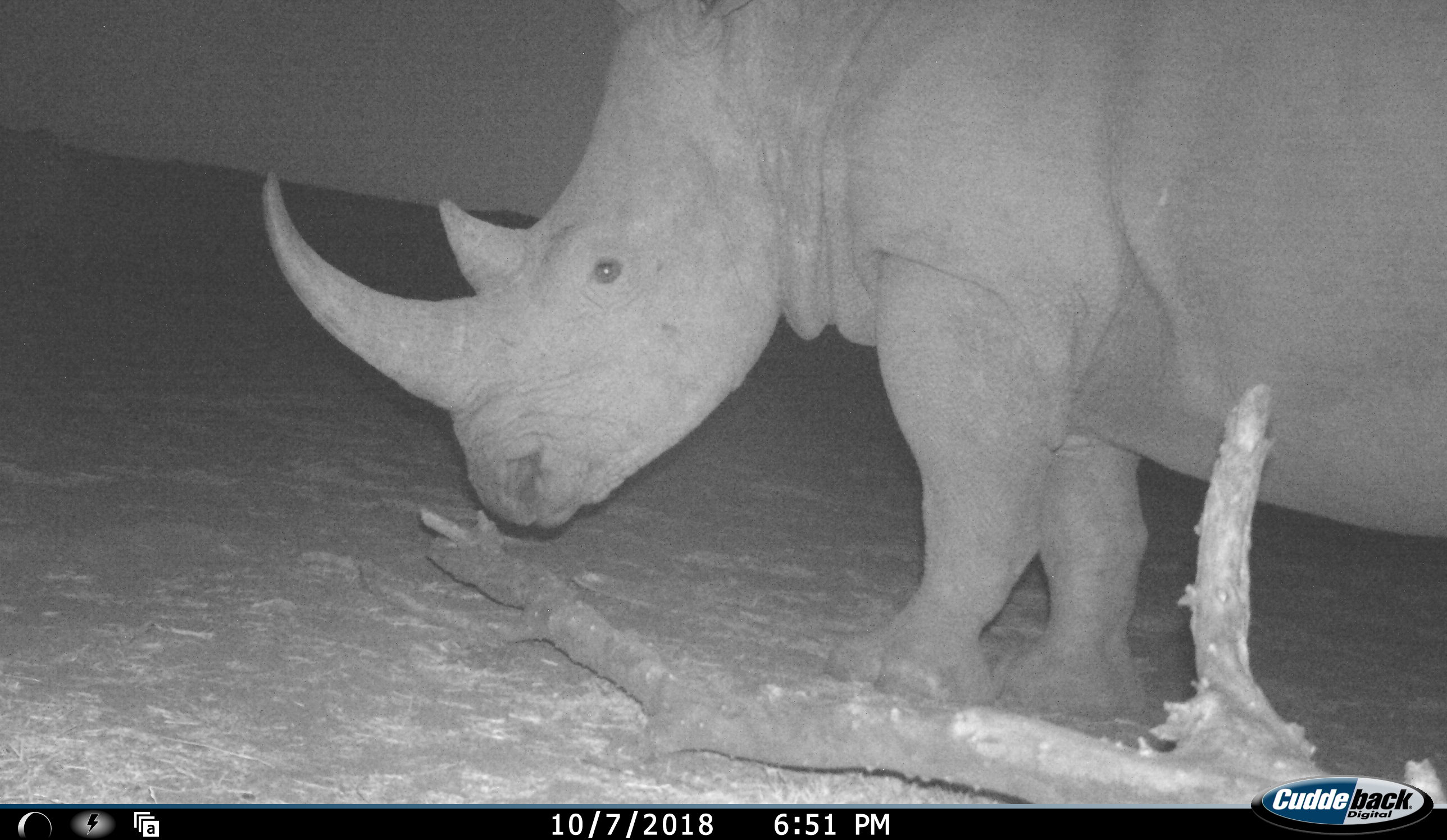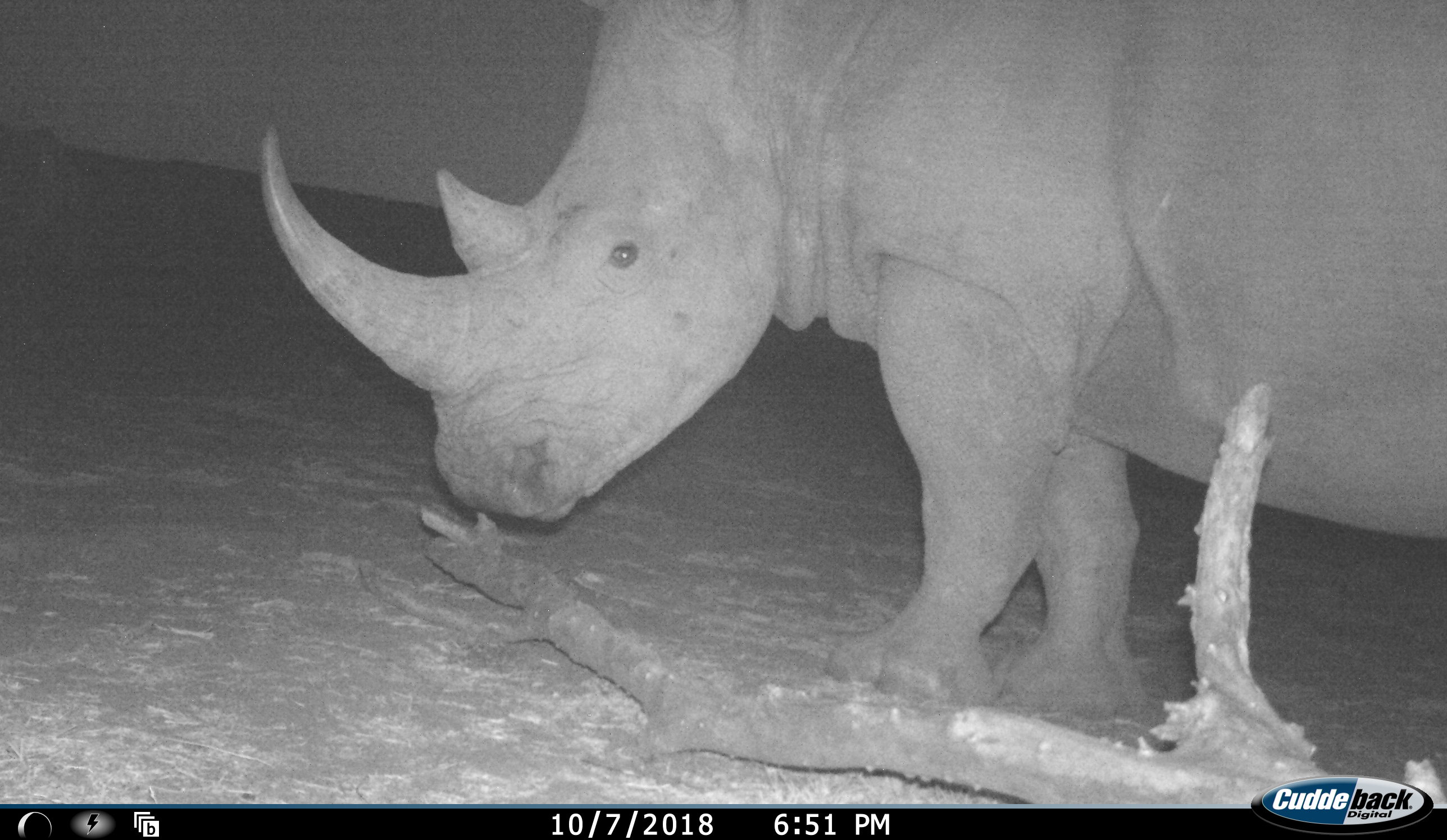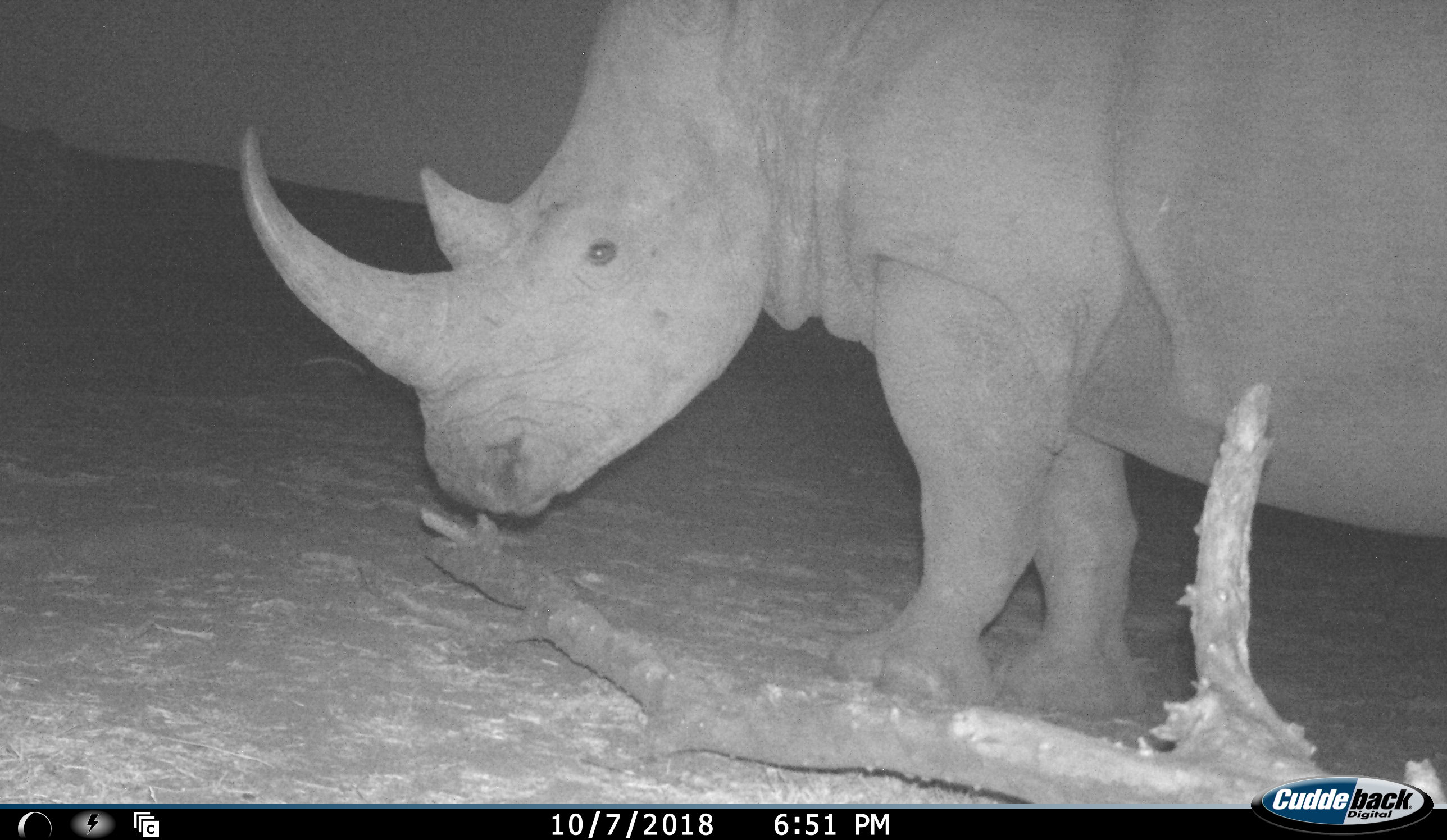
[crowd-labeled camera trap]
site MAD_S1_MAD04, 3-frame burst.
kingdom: Animalia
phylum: Chordata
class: Mammalia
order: Perissodactyla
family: Rhinocerotidae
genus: Ceratotherium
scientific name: Ceratotherium simum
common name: white rhinoceros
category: rhinoceroswhite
Rhinoceroswhite (white rhinoceros) (Ceratotherium simum), count 1. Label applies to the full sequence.